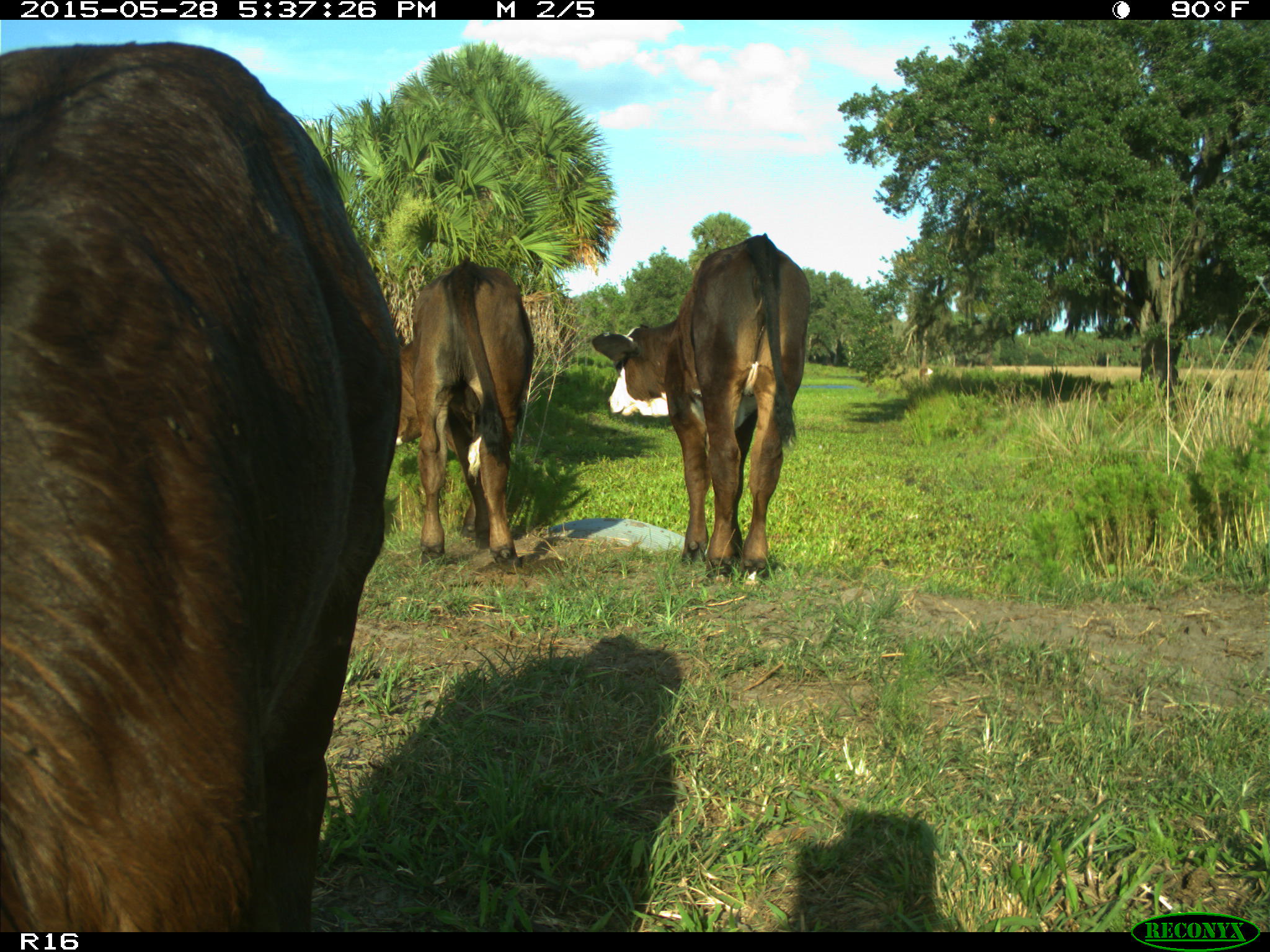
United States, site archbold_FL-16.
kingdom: Animalia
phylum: Chordata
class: Mammalia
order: Artiodactyla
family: Bovidae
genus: Bos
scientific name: Bos taurus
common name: domestic cow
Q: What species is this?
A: Bos taurus (domestic cow).